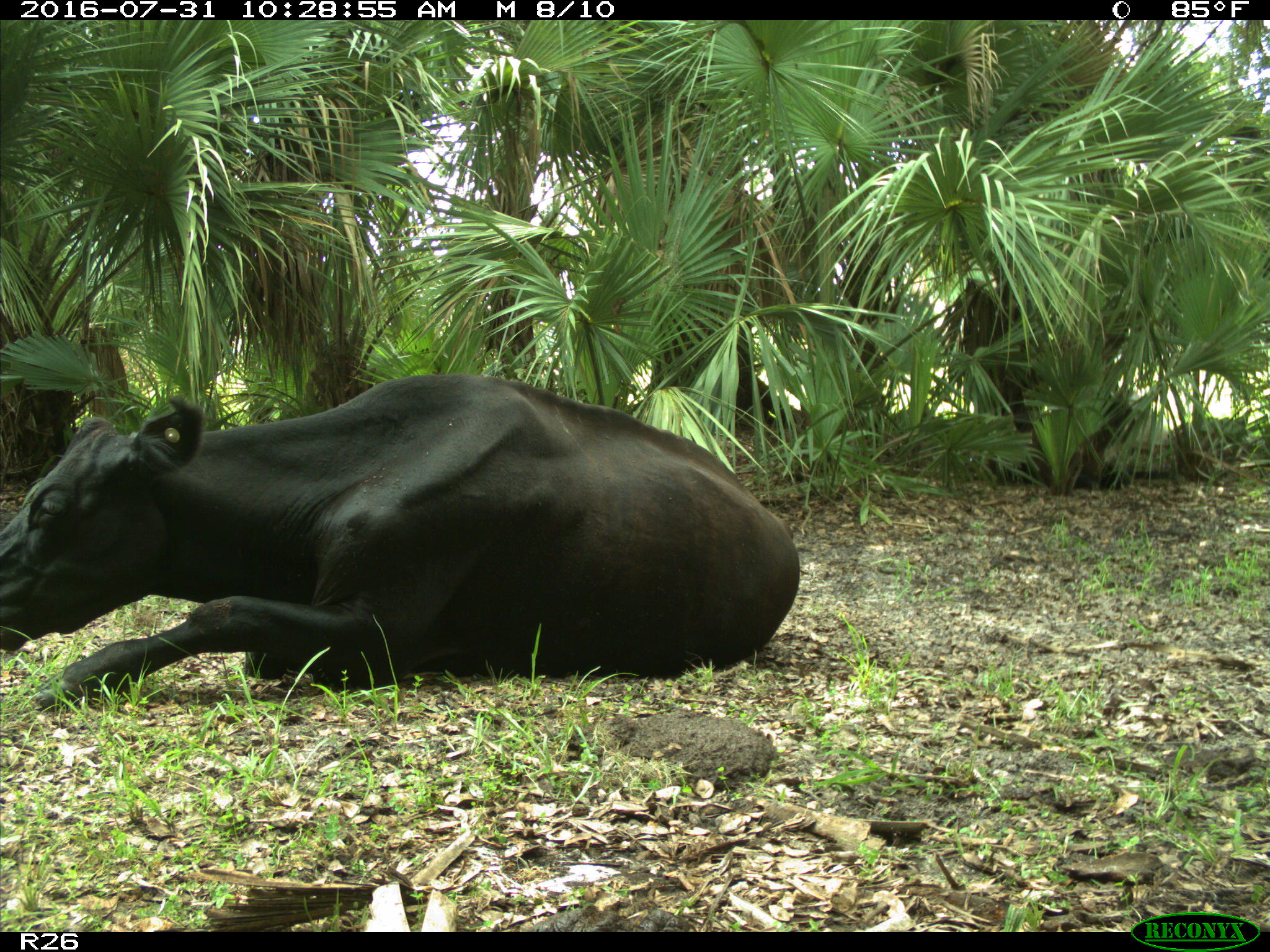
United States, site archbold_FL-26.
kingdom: Animalia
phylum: Chordata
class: Mammalia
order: Artiodactyla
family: Bovidae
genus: Bos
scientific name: Bos taurus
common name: domestic cow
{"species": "Bos taurus (domestic cow)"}